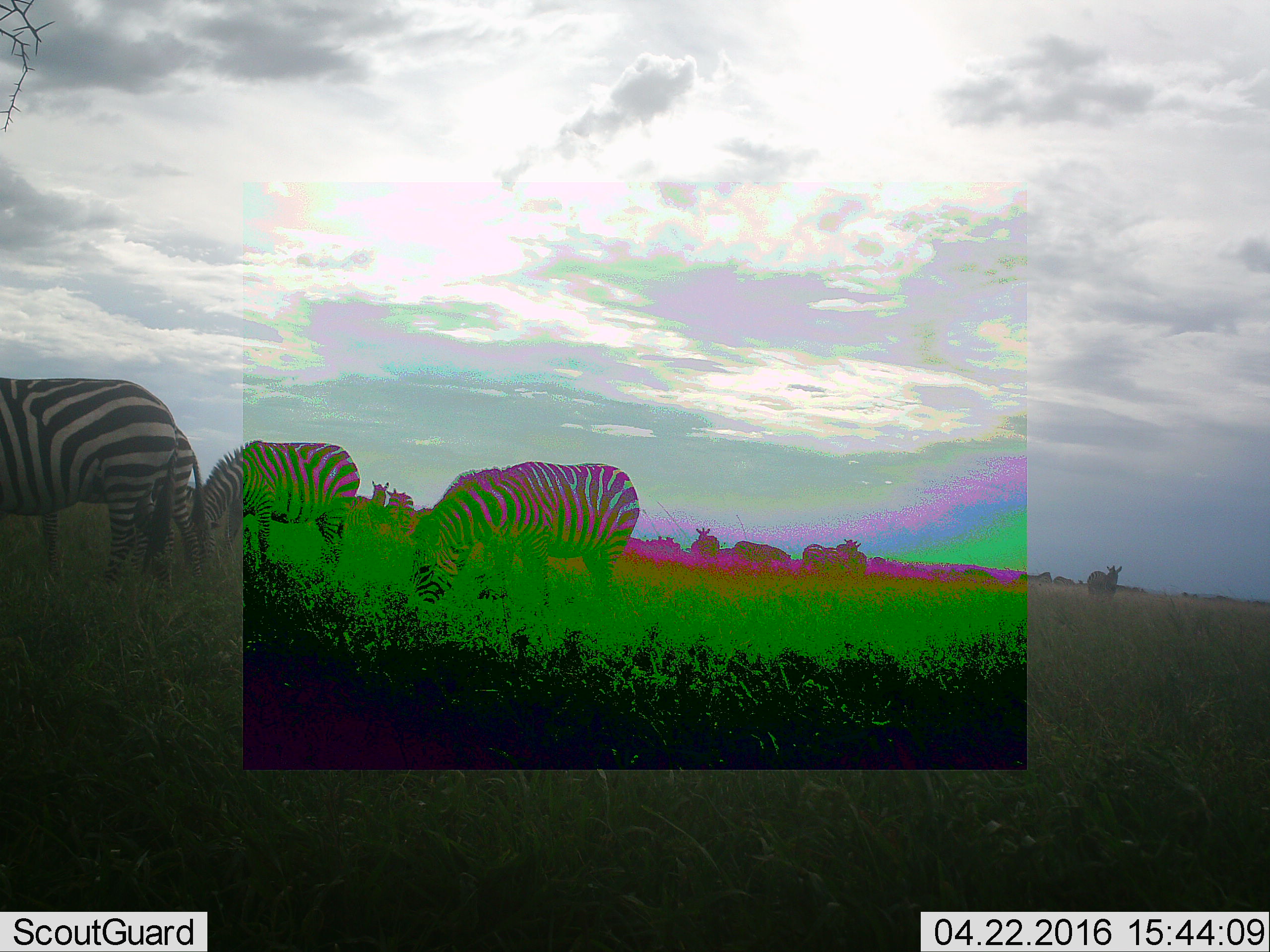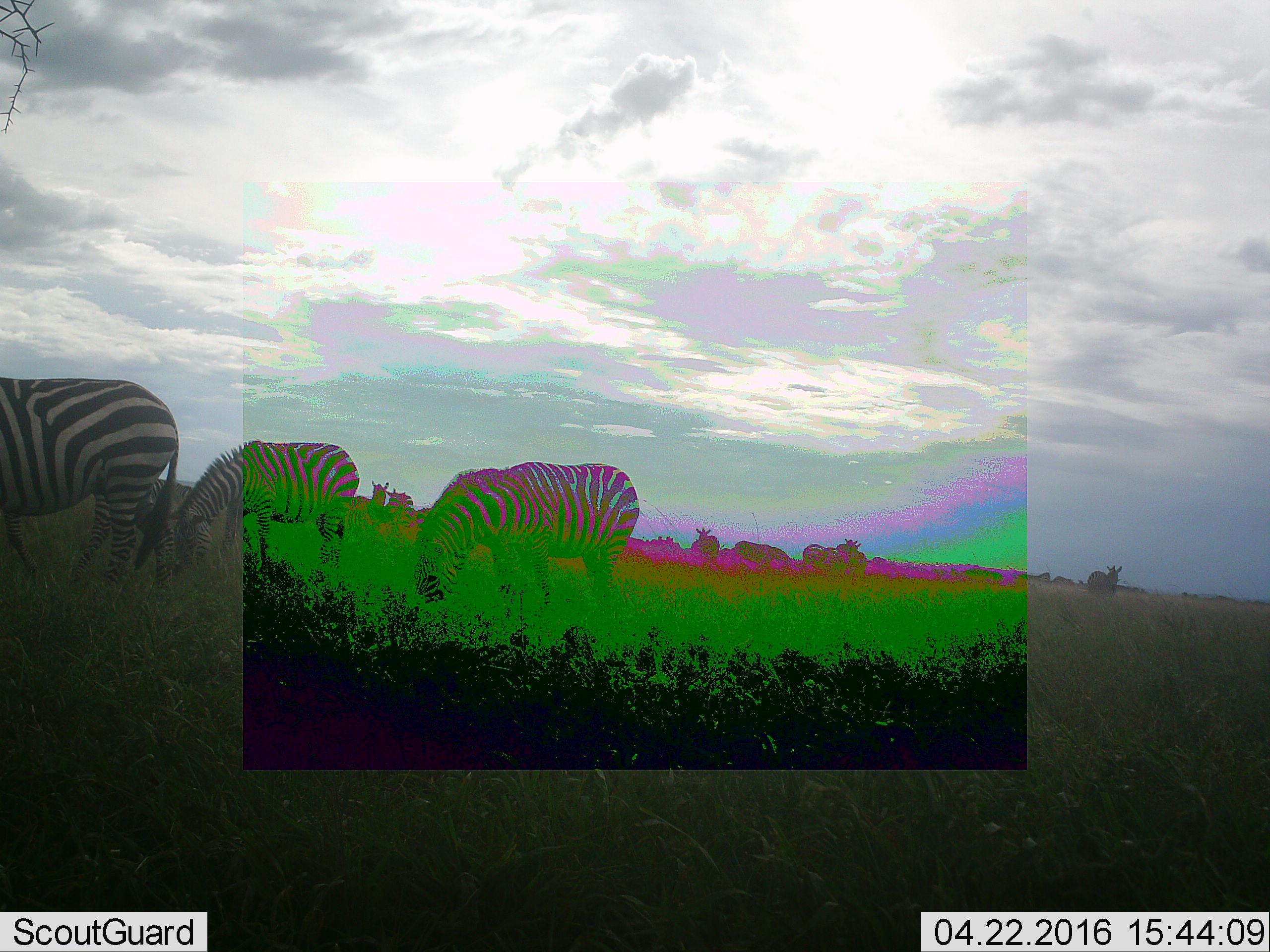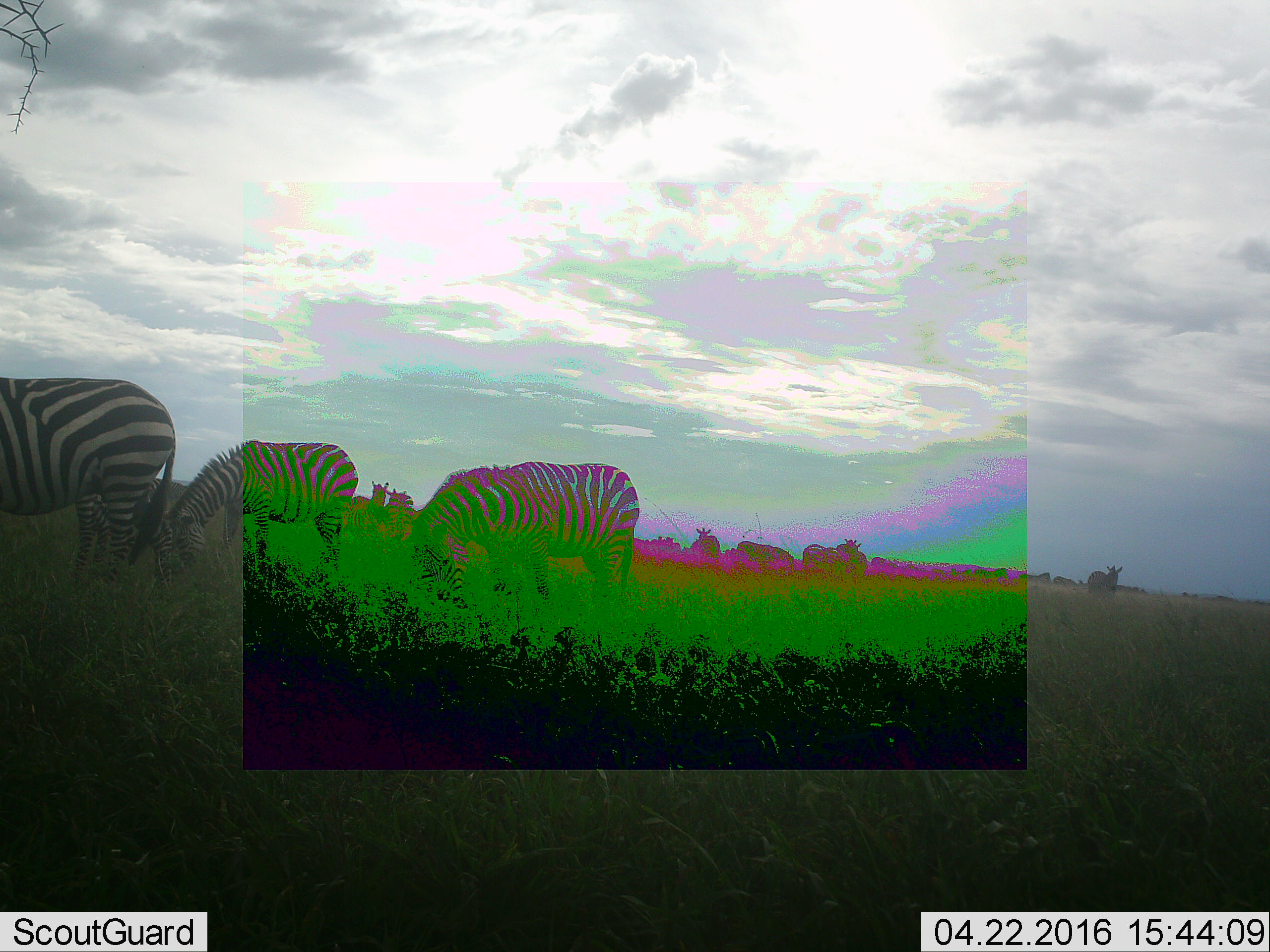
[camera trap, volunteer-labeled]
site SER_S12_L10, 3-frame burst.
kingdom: Animalia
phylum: Chordata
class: Mammalia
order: Perissodactyla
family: Equidae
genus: Equus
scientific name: Equus quagga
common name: plains zebra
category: zebraplains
Zebraplains (plains zebra) (Equus quagga), count 10. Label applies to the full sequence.